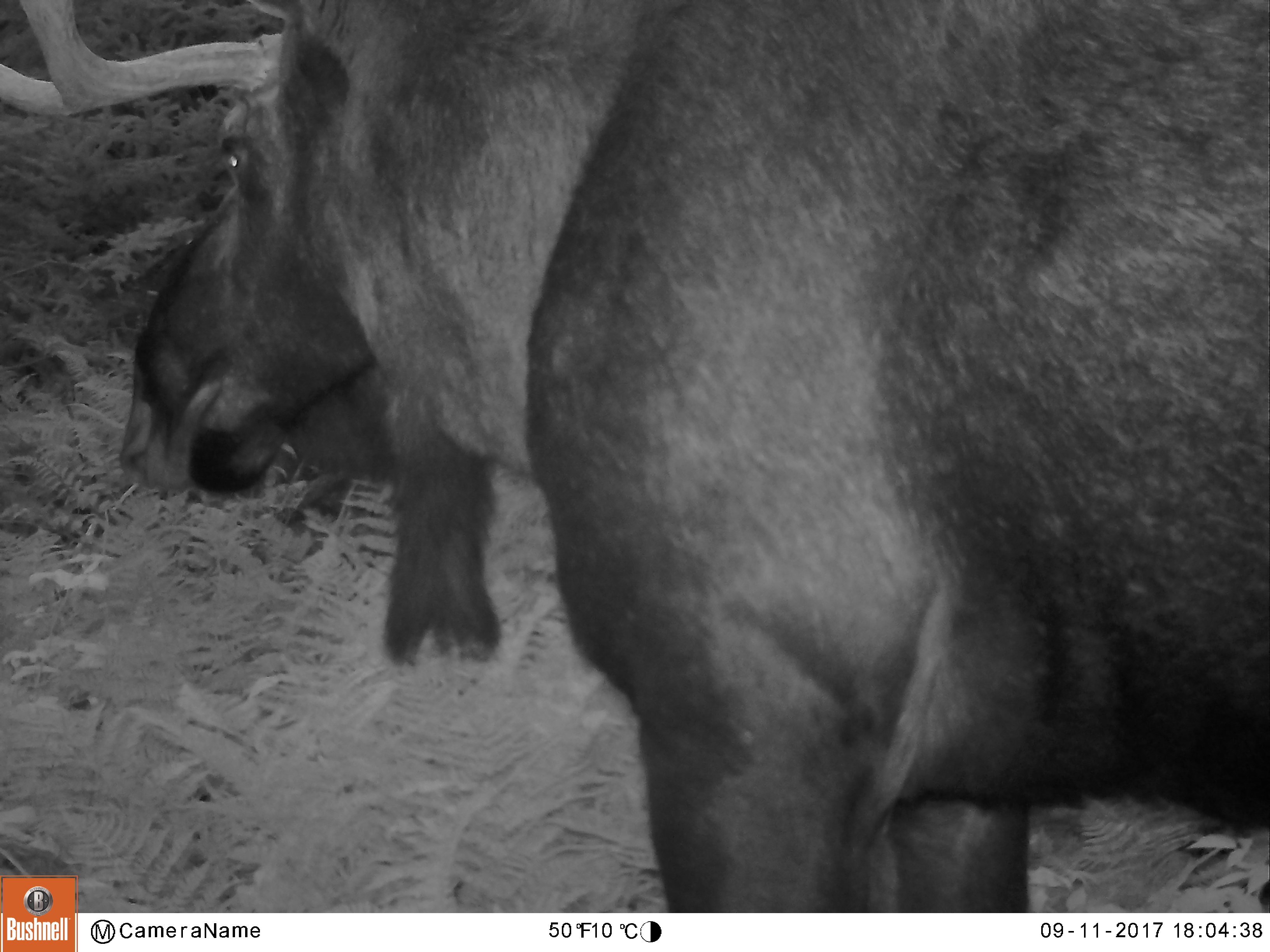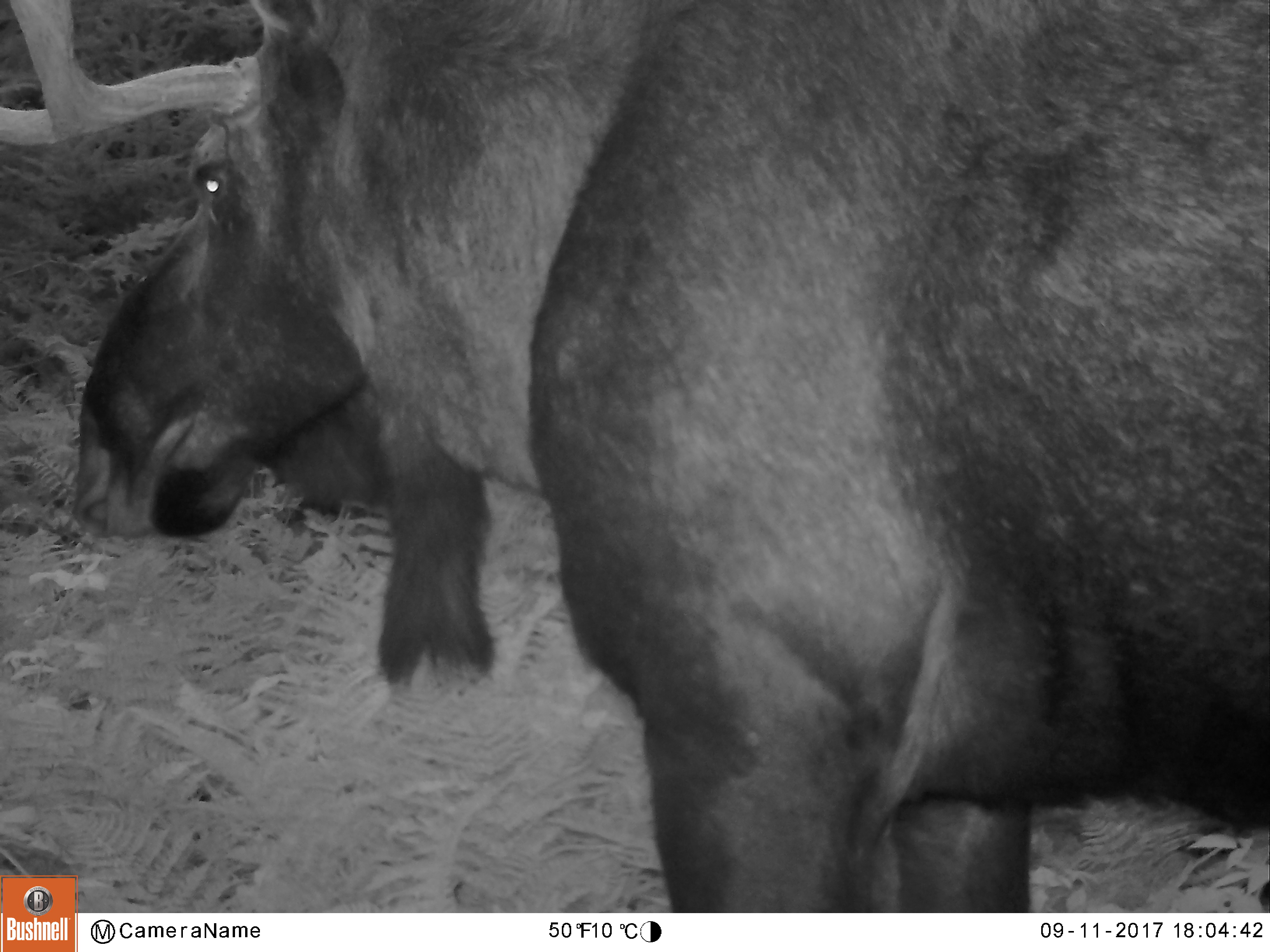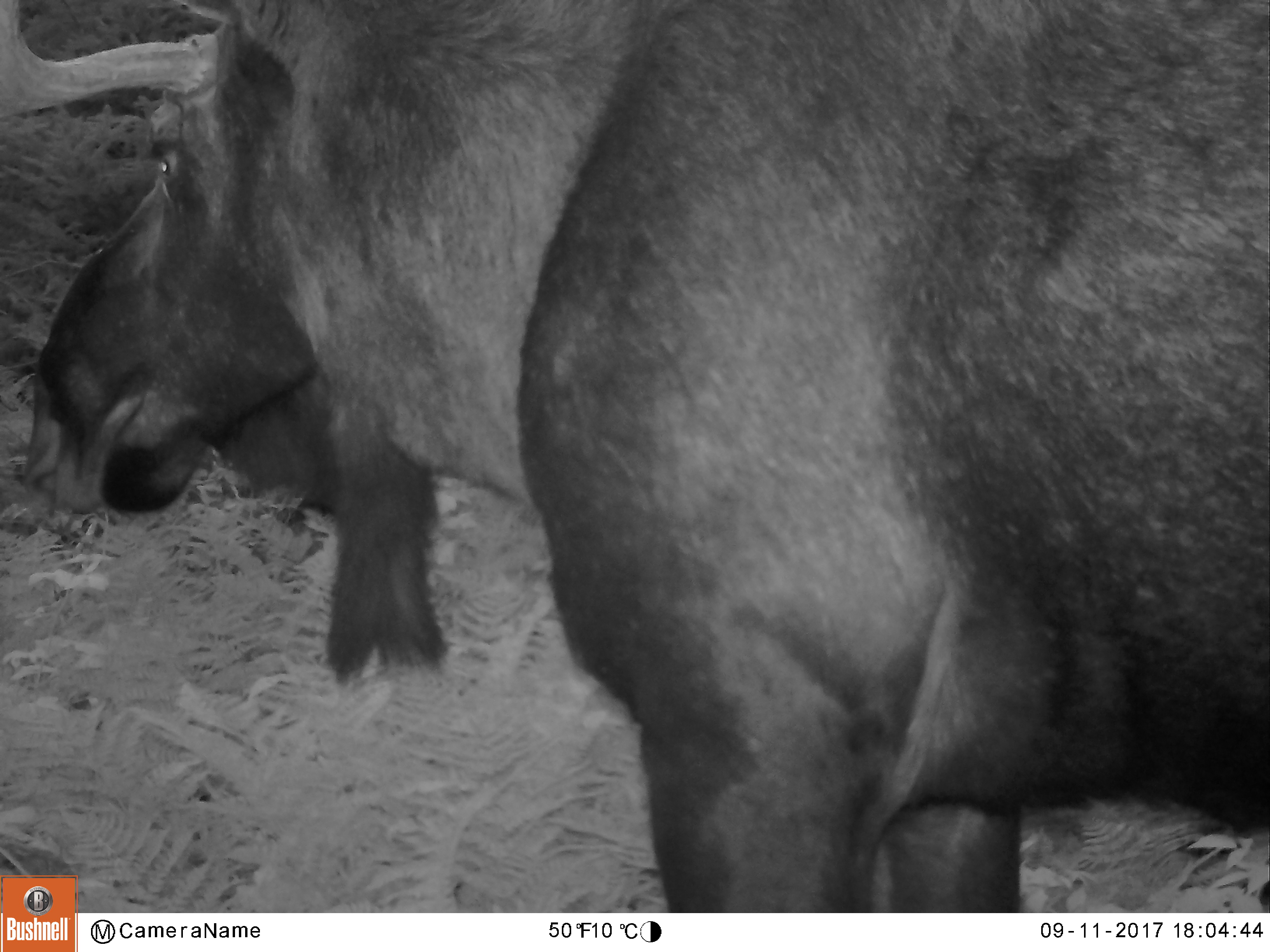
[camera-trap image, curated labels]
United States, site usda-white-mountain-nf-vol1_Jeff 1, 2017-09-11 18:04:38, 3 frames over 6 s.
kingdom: Animalia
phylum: Chordata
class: Mammalia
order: Artiodactyla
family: Cervidae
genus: Alces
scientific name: Alces alces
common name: moose